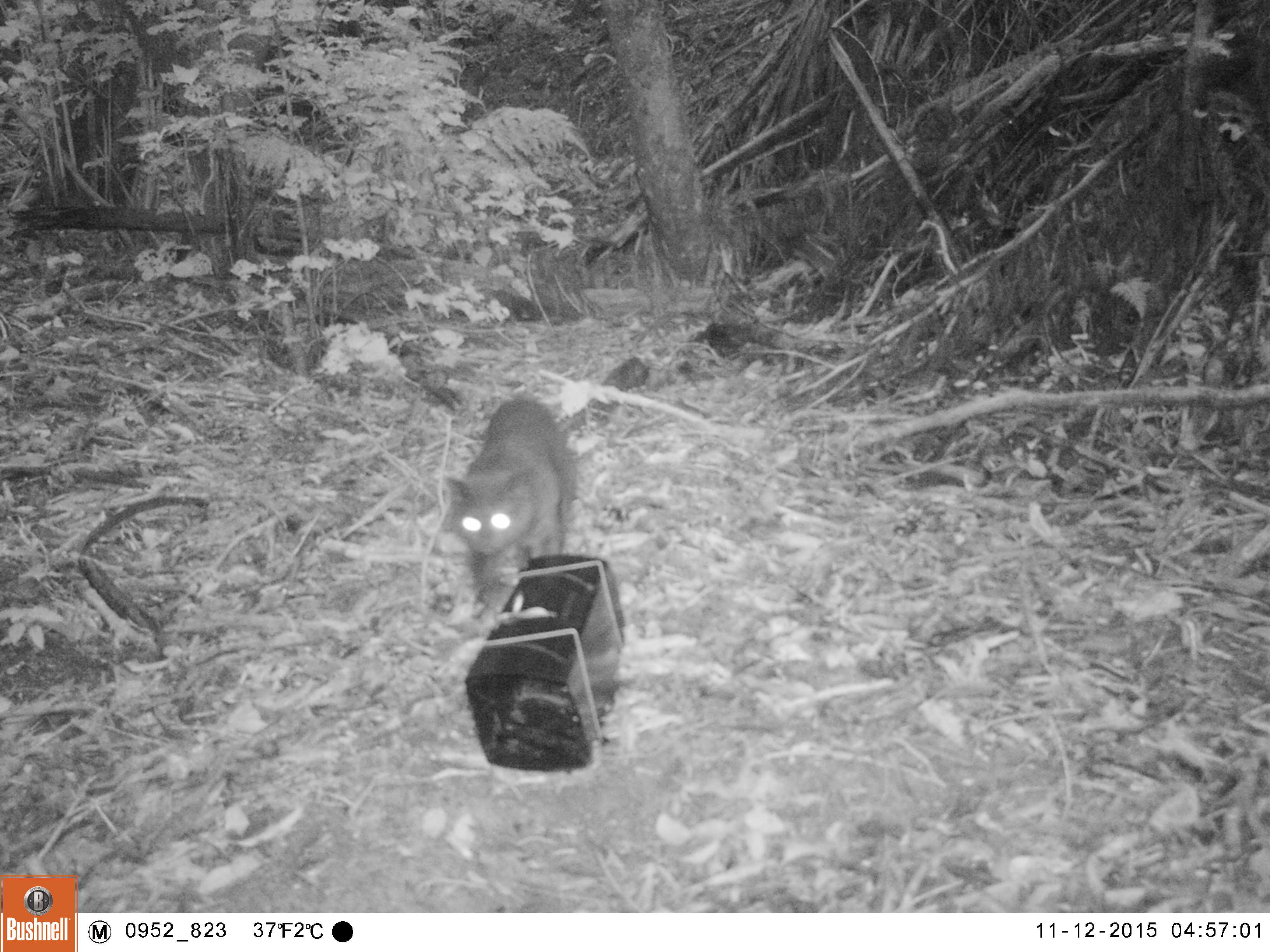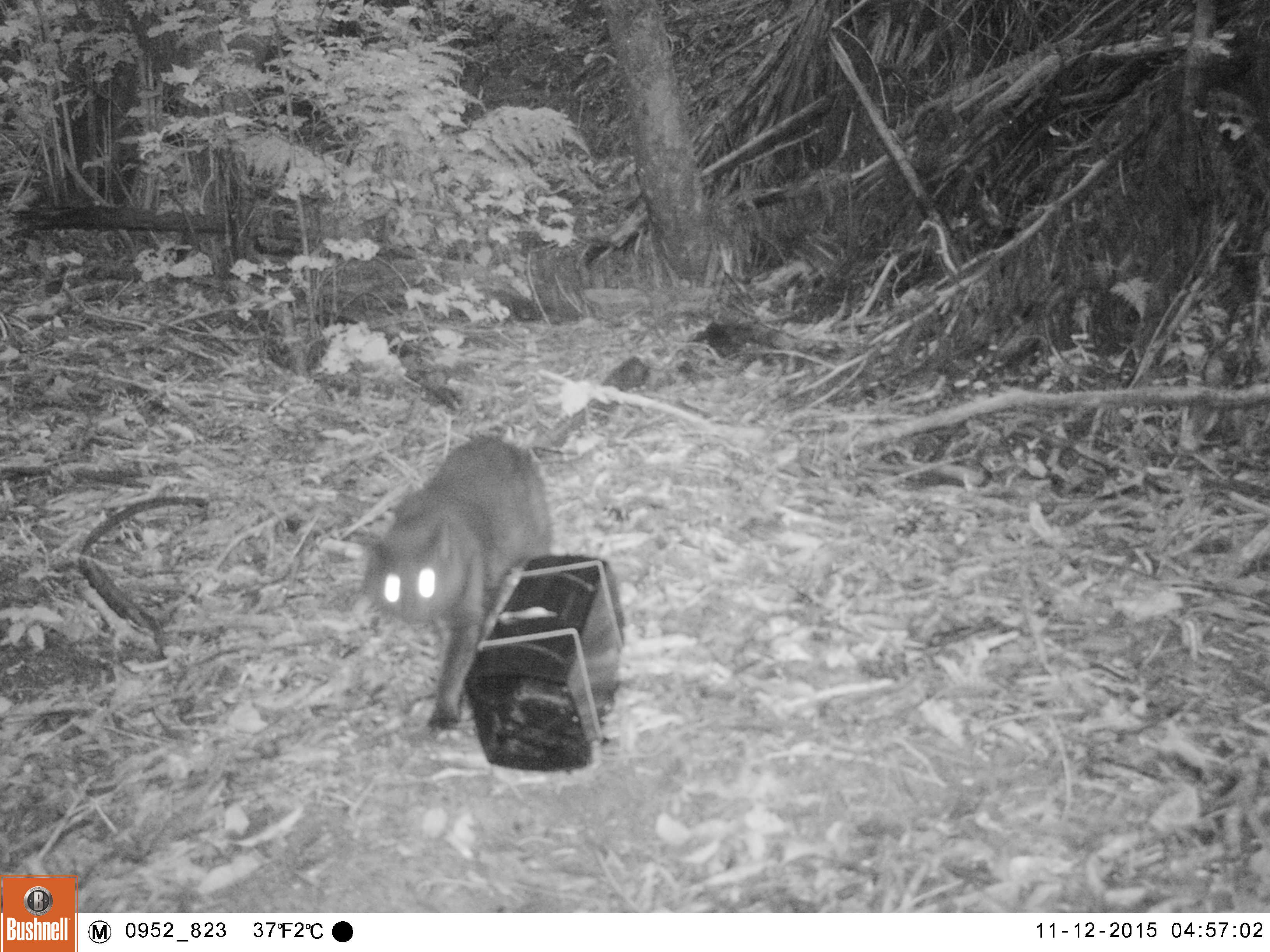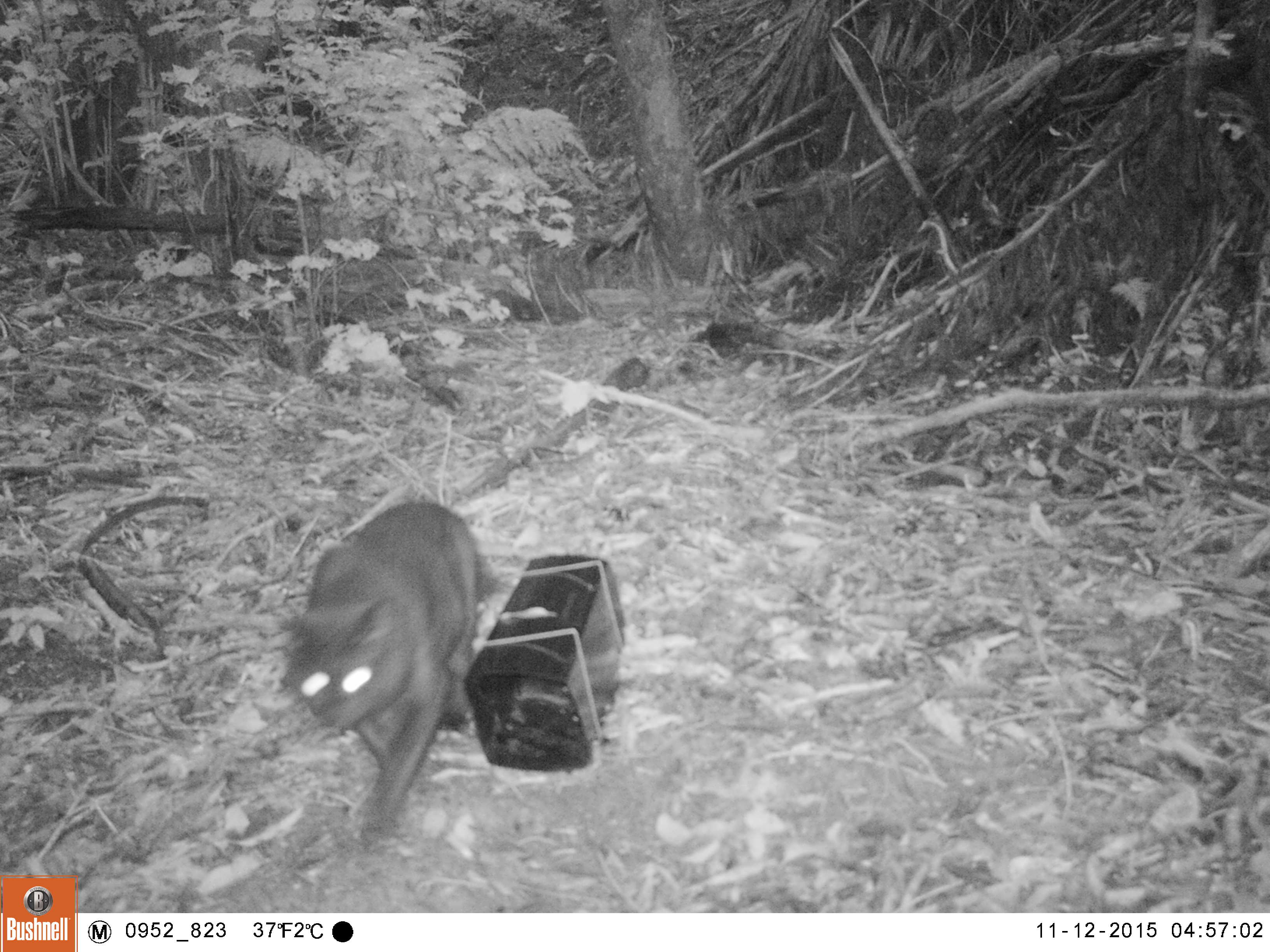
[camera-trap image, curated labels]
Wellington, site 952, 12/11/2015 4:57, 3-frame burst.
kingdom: Animalia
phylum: Chordata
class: Mammalia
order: Carnivora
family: Felidae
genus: Felis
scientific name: Felis catus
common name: cat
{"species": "cat (Felis catus)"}